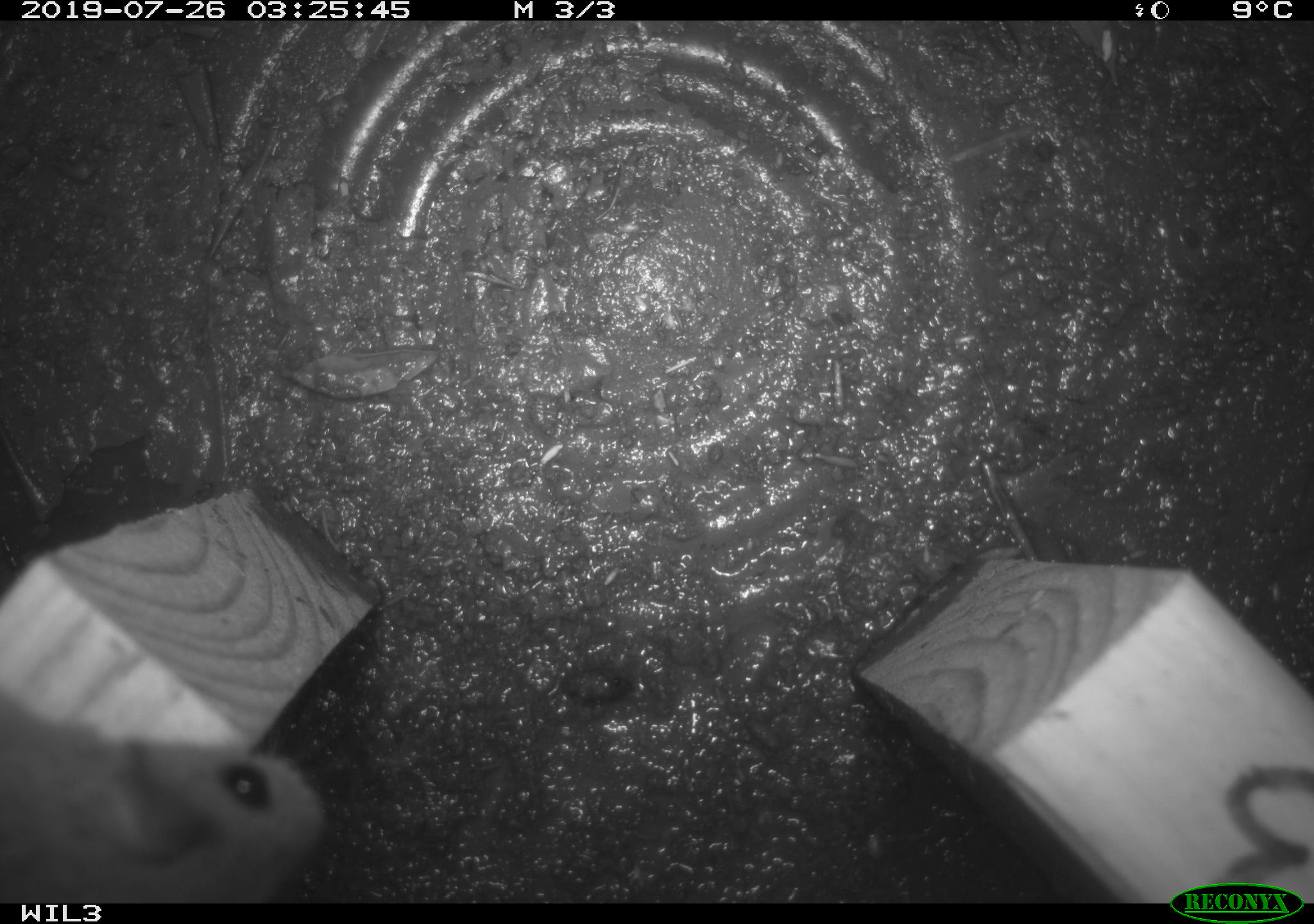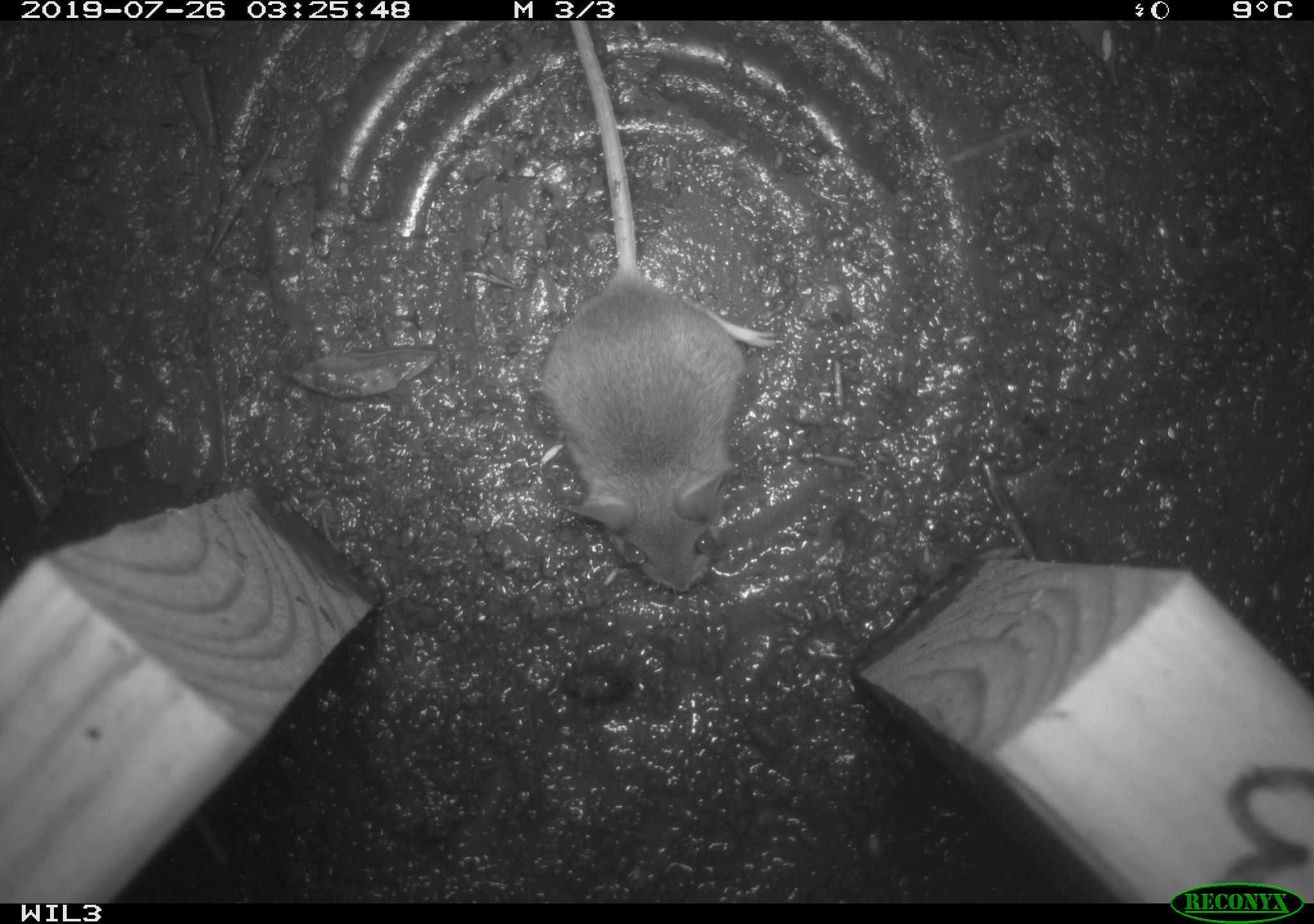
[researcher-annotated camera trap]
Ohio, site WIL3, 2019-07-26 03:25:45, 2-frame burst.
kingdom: Animalia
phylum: Chordata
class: Mammalia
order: Rodentia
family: Cricetidae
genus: Peromyscus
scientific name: Peromyscus leucopus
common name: white-footed mouse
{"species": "white-footed mouse (Peromyscus leucopus)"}